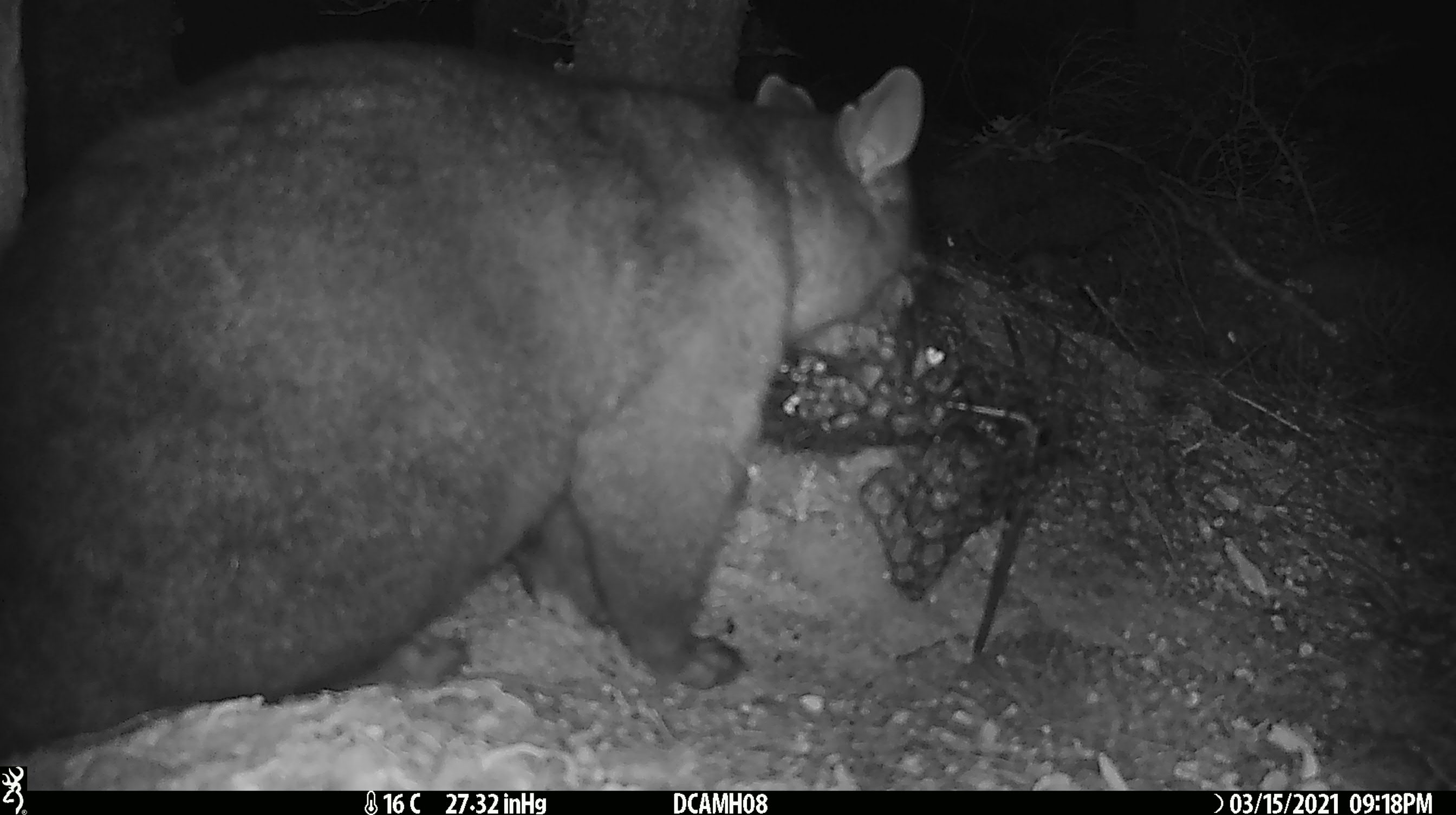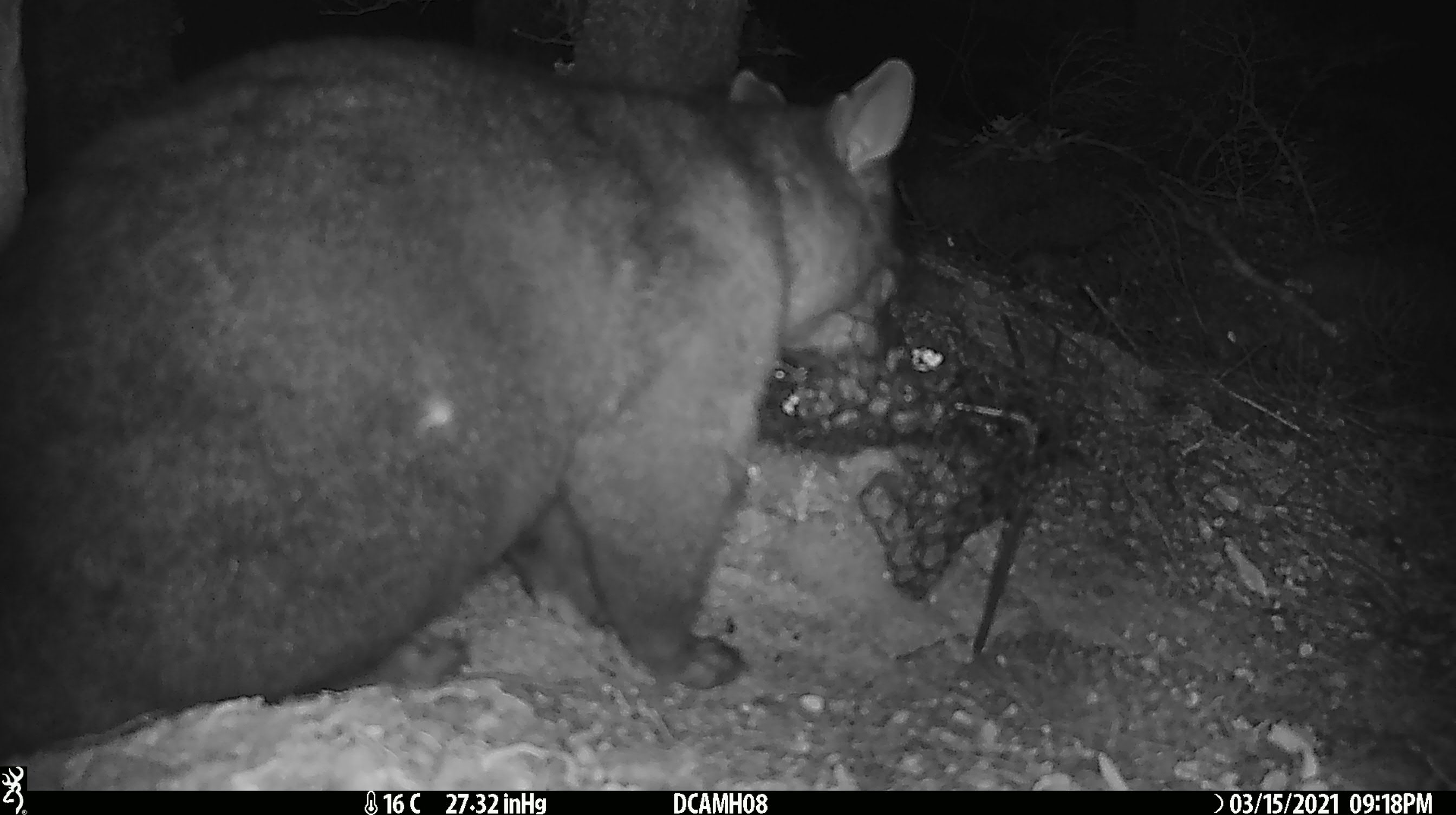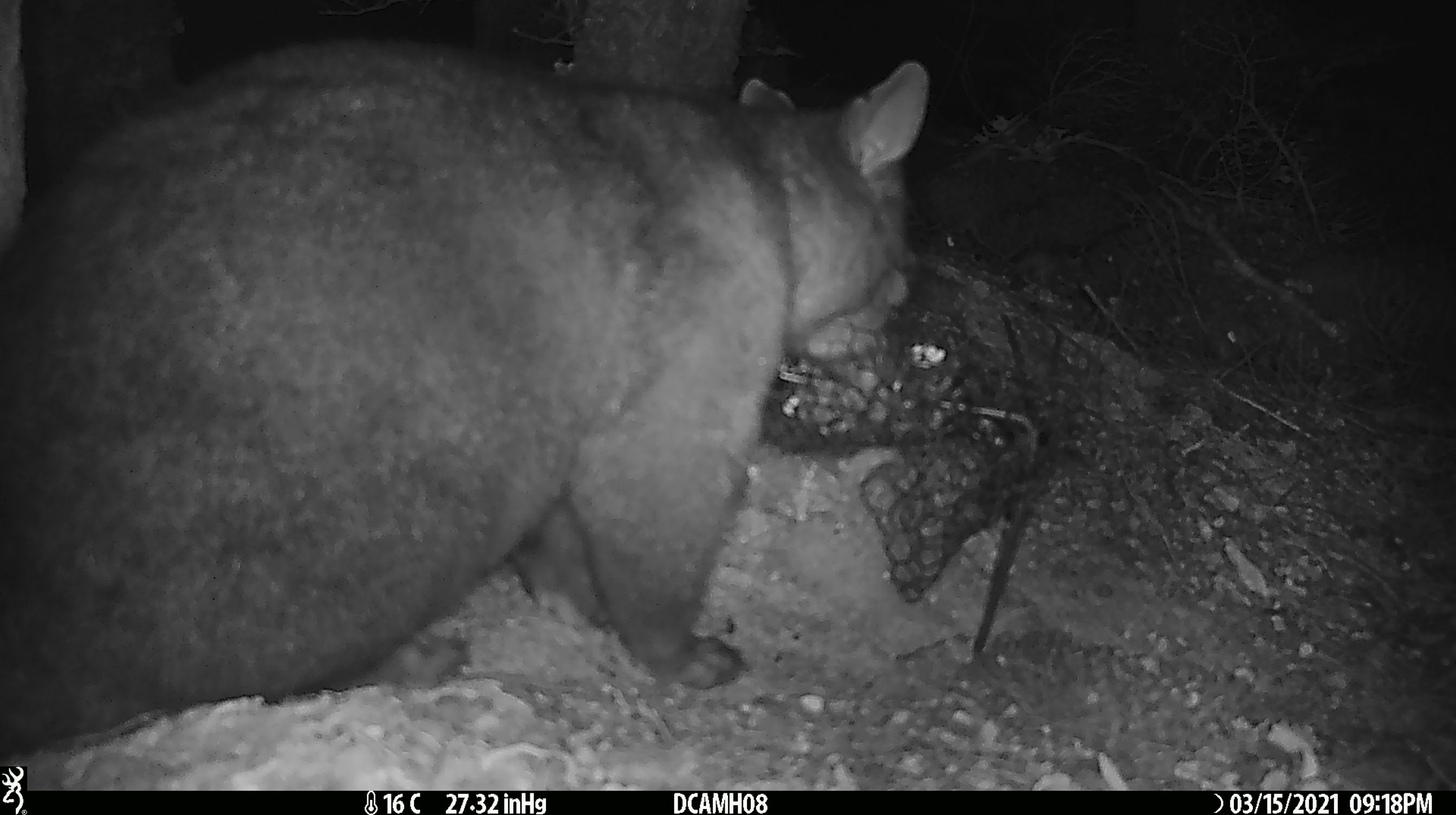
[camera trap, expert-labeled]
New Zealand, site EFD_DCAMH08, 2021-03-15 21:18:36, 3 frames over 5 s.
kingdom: Animalia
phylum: Chordata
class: Mammalia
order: Diprotodontia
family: Phalangeridae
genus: Trichosurus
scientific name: Trichosurus vulpecula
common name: common brushtail possum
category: possum